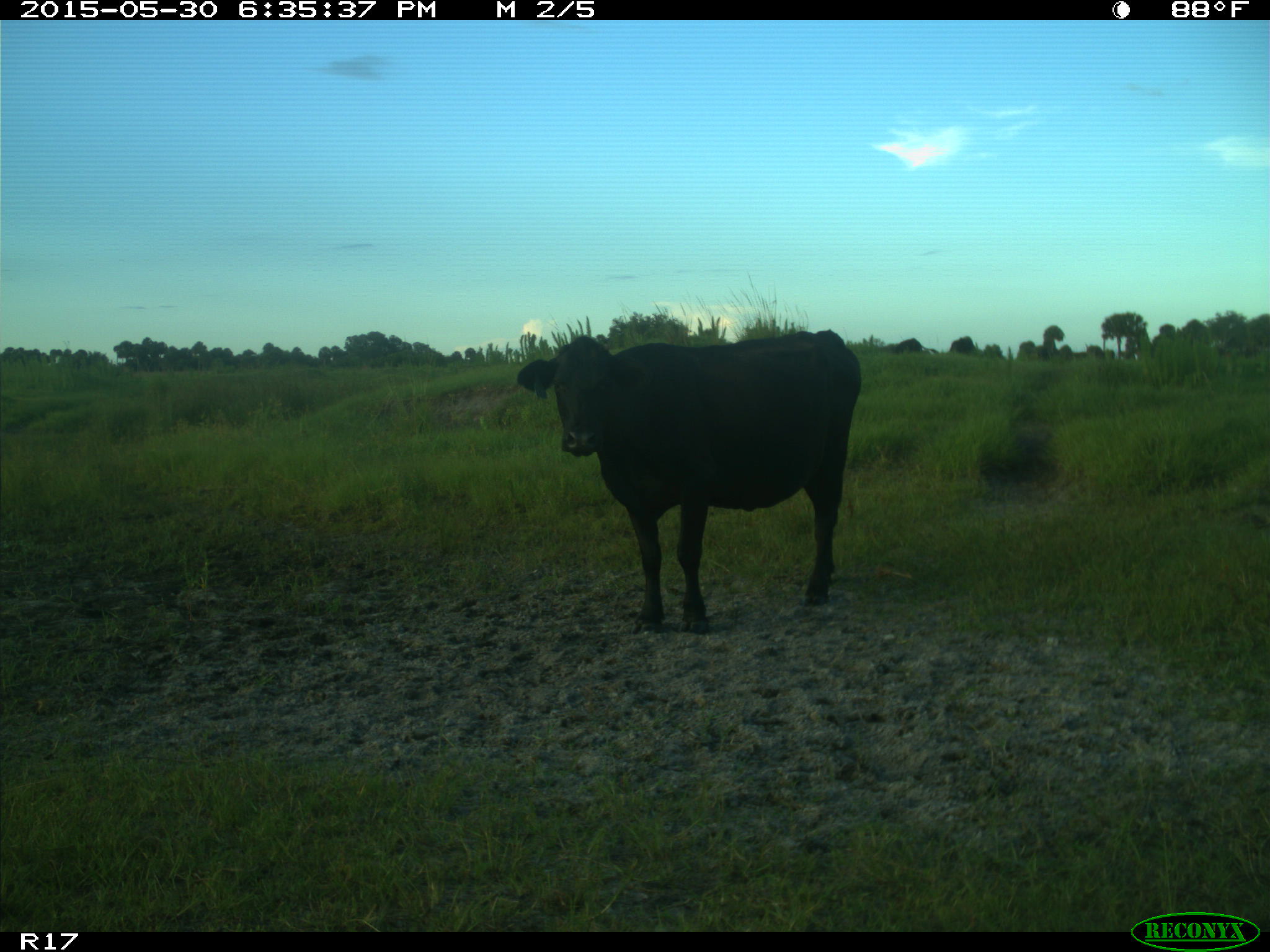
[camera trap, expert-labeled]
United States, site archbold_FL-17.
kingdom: Animalia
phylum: Chordata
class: Mammalia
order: Artiodactyla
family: Bovidae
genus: Bos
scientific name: Bos taurus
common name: domestic cow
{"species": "Bos taurus (domestic cow)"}